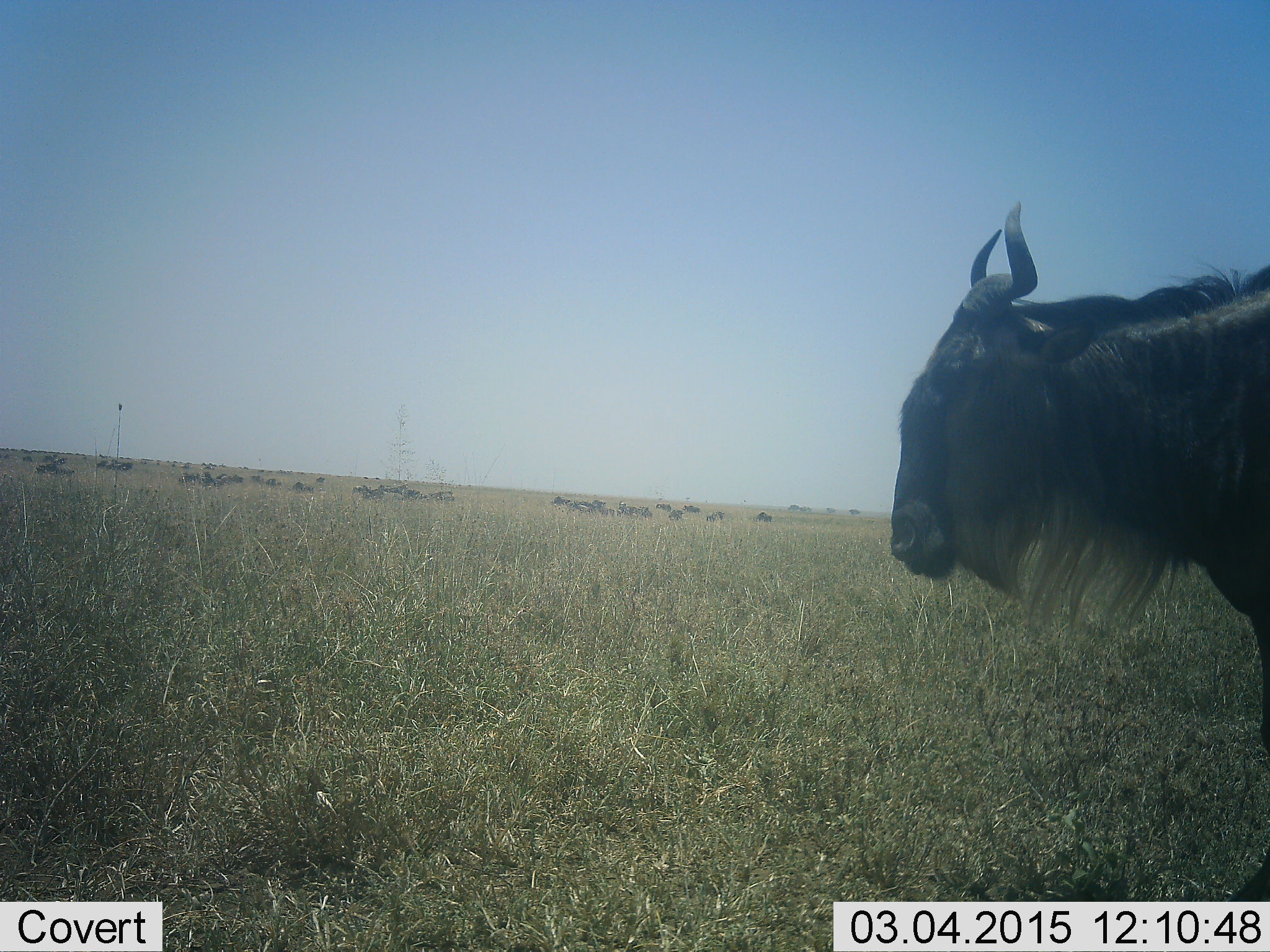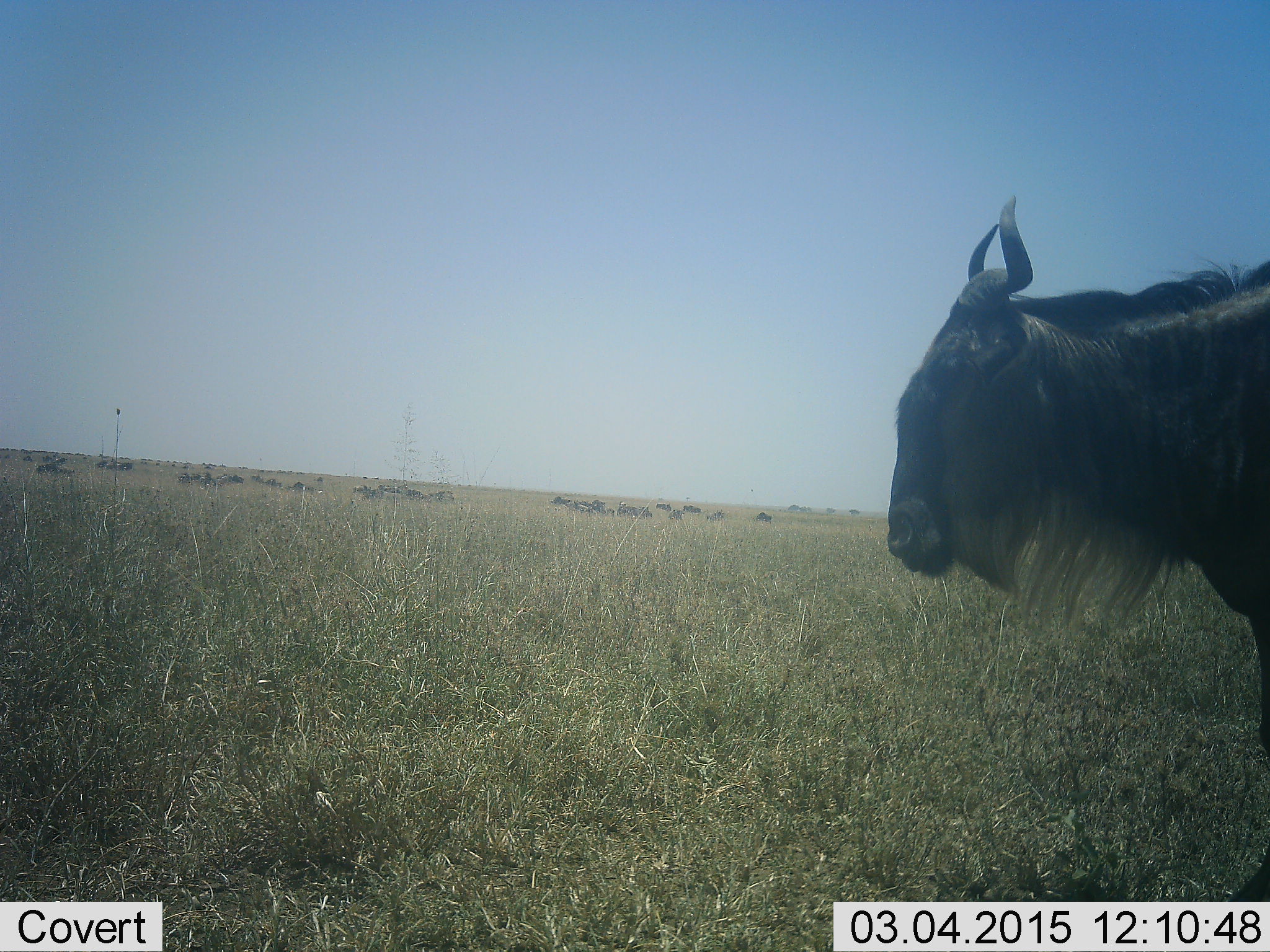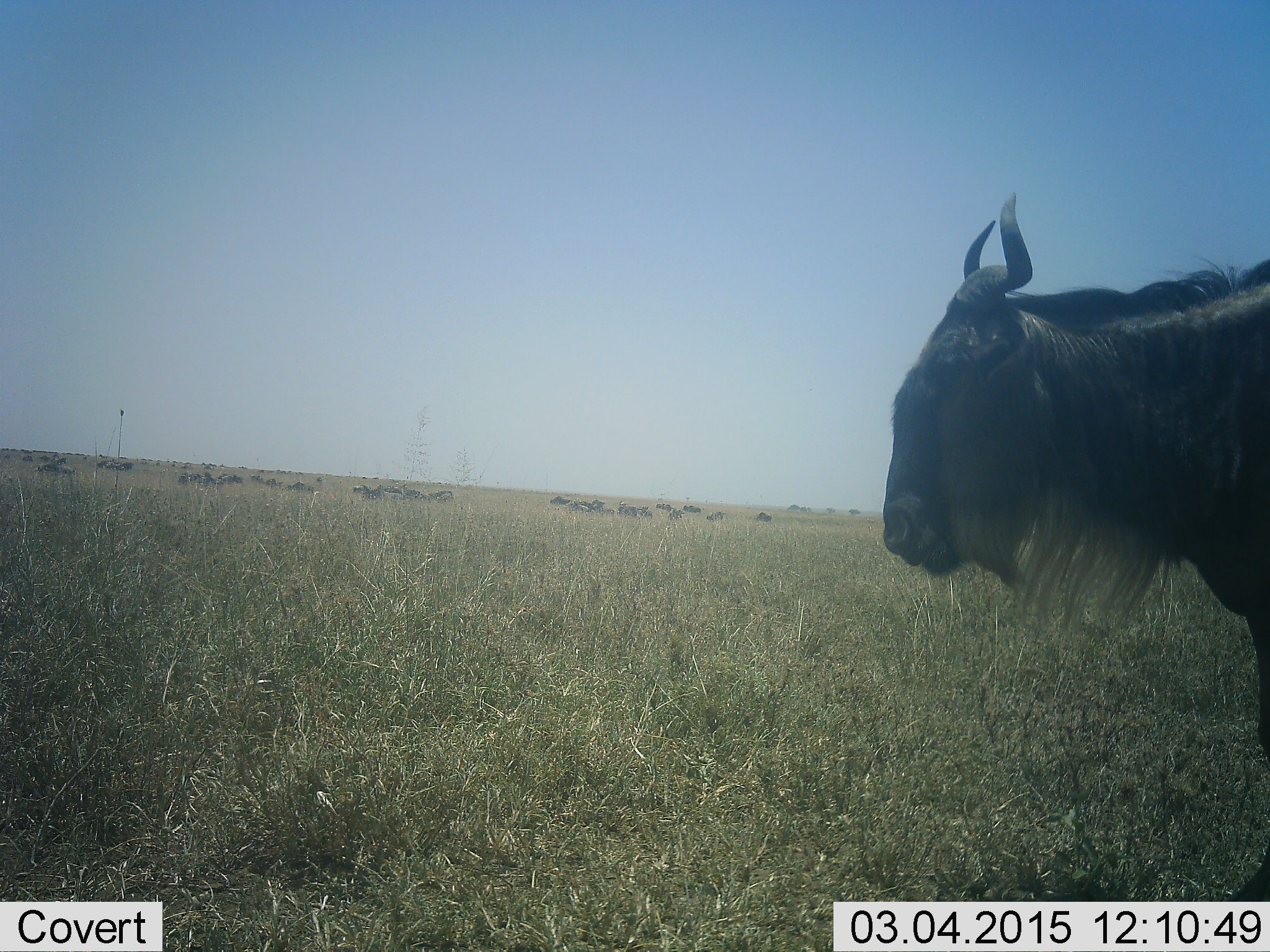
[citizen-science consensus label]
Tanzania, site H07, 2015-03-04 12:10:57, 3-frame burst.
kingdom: Animalia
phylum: Chordata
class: Mammalia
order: Artiodactyla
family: Bovidae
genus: Connochaetes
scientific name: Connochaetes taurinus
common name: blue wildebeest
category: wildebeest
Wildebeest (blue wildebeest) (Connochaetes taurinus), count 11-50. Behavior (volunteer vote fractions): standing 73%, resting 0%, moving 27%, interacting 0%. Young present (vote fraction): 0%. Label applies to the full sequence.